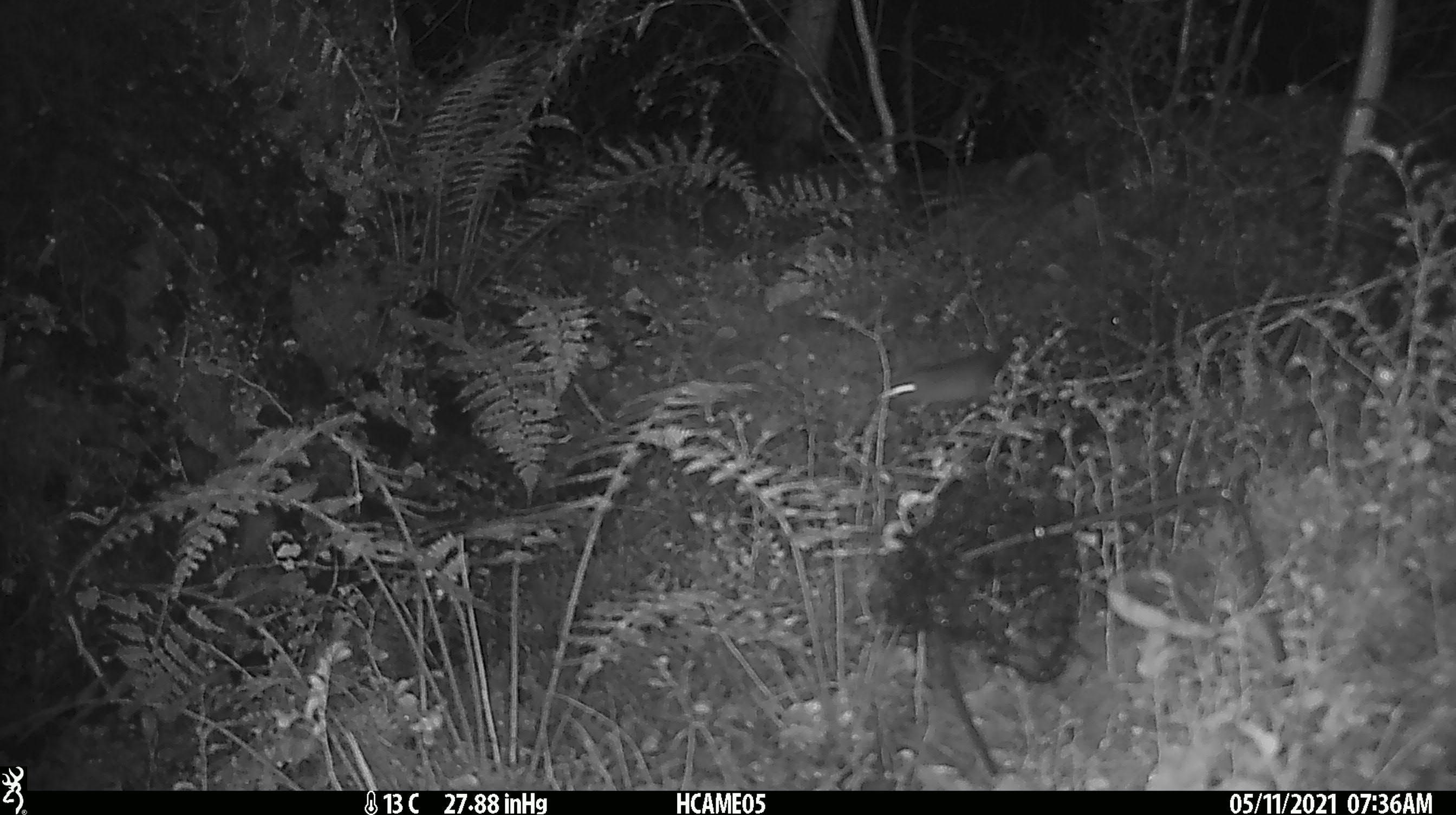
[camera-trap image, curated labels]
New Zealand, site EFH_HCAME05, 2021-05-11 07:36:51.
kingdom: Animalia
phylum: Chordata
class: Mammalia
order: Rodentia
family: Muridae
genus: Mus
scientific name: Mus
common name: mouse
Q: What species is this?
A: Mouse (Mus).